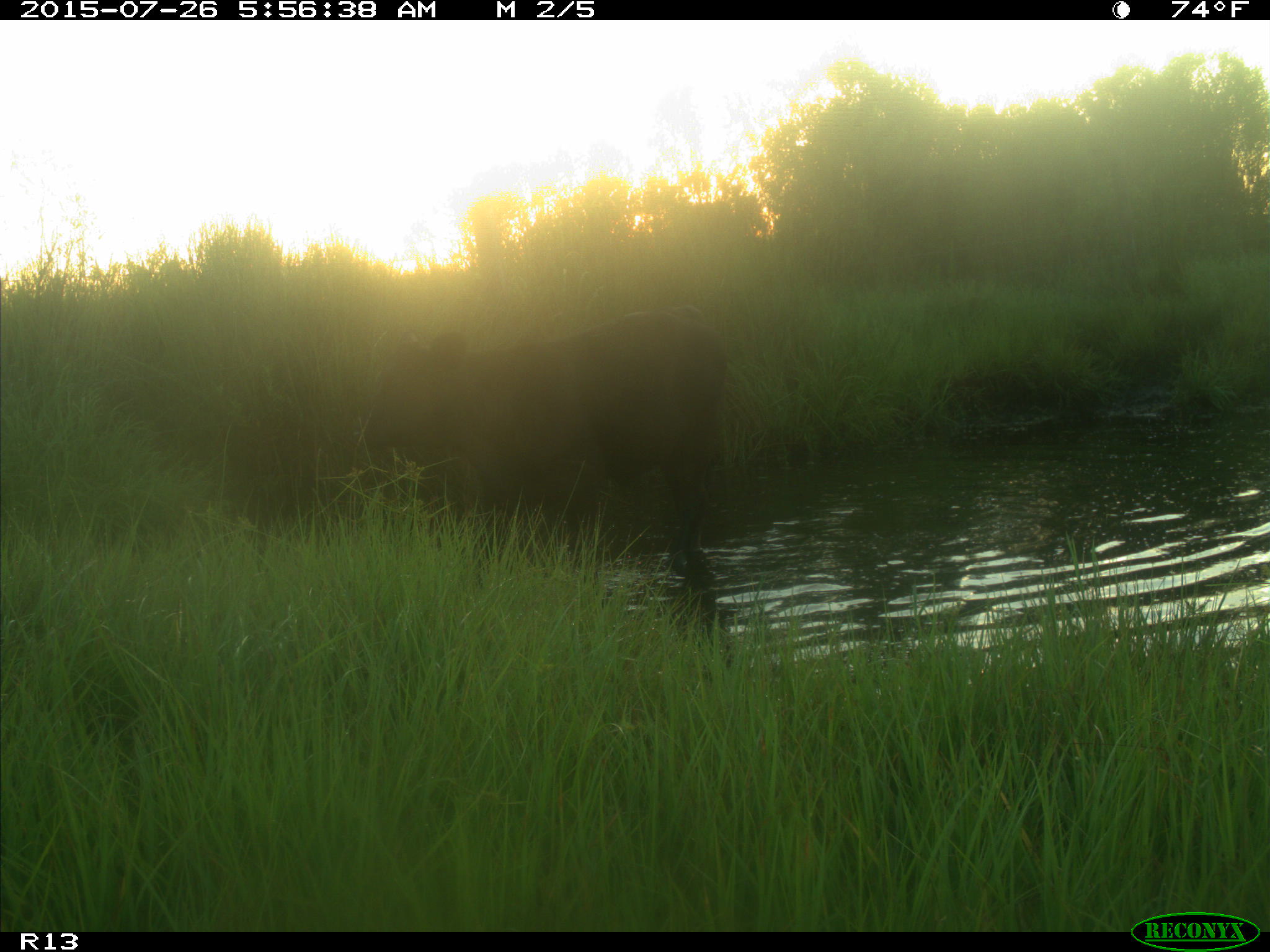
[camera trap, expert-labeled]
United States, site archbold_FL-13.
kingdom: Animalia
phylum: Chordata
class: Mammalia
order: Artiodactyla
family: Bovidae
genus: Bos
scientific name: Bos taurus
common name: domestic cow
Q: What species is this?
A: Bos taurus (domestic cow).